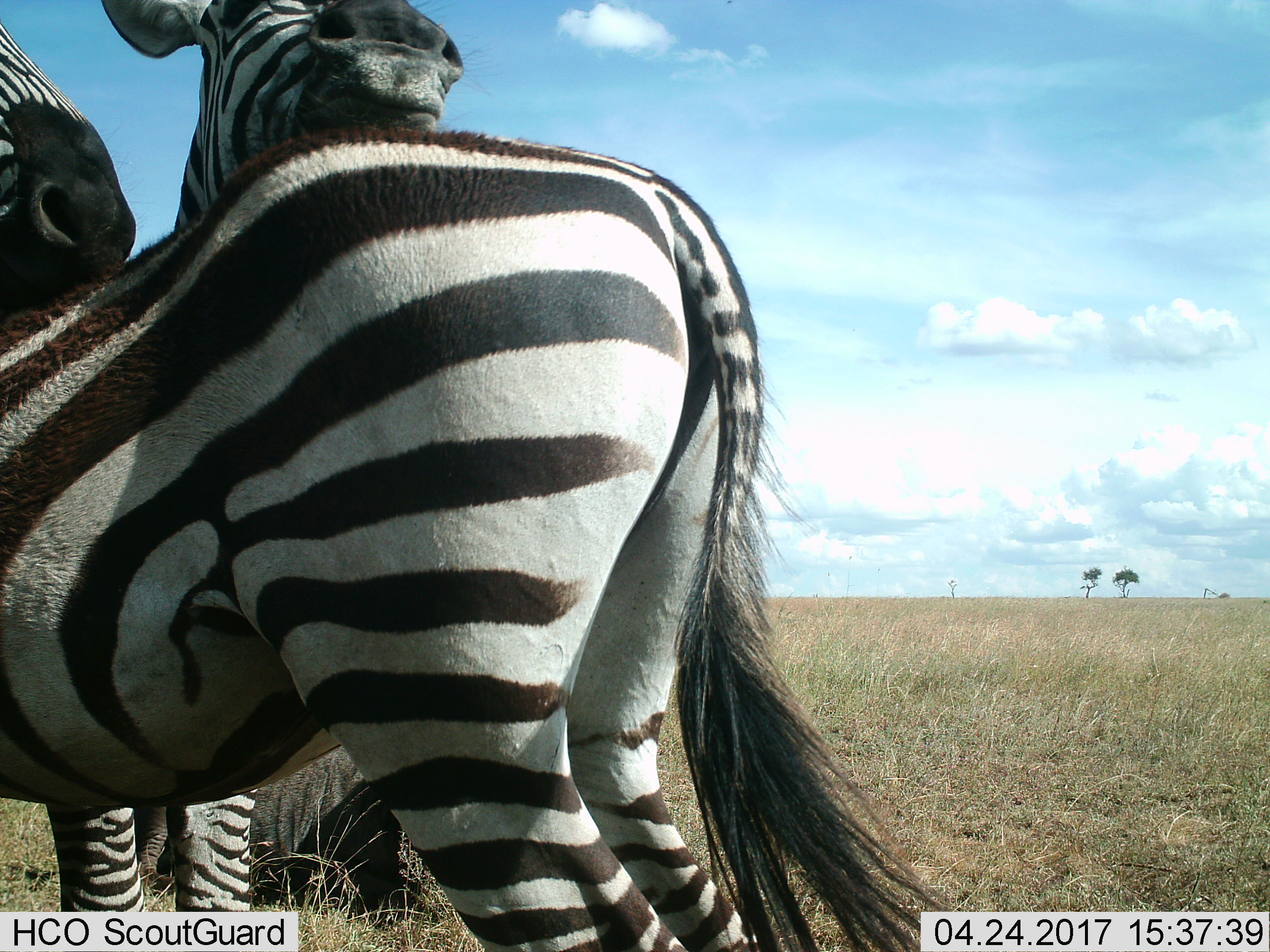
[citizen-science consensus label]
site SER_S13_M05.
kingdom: Animalia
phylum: Chordata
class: Mammalia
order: Perissodactyla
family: Equidae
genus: Equus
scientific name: Equus quagga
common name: plains zebra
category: zebraplains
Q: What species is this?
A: Zebraplains (plains zebra) (Equus quagga).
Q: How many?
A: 3.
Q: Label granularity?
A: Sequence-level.